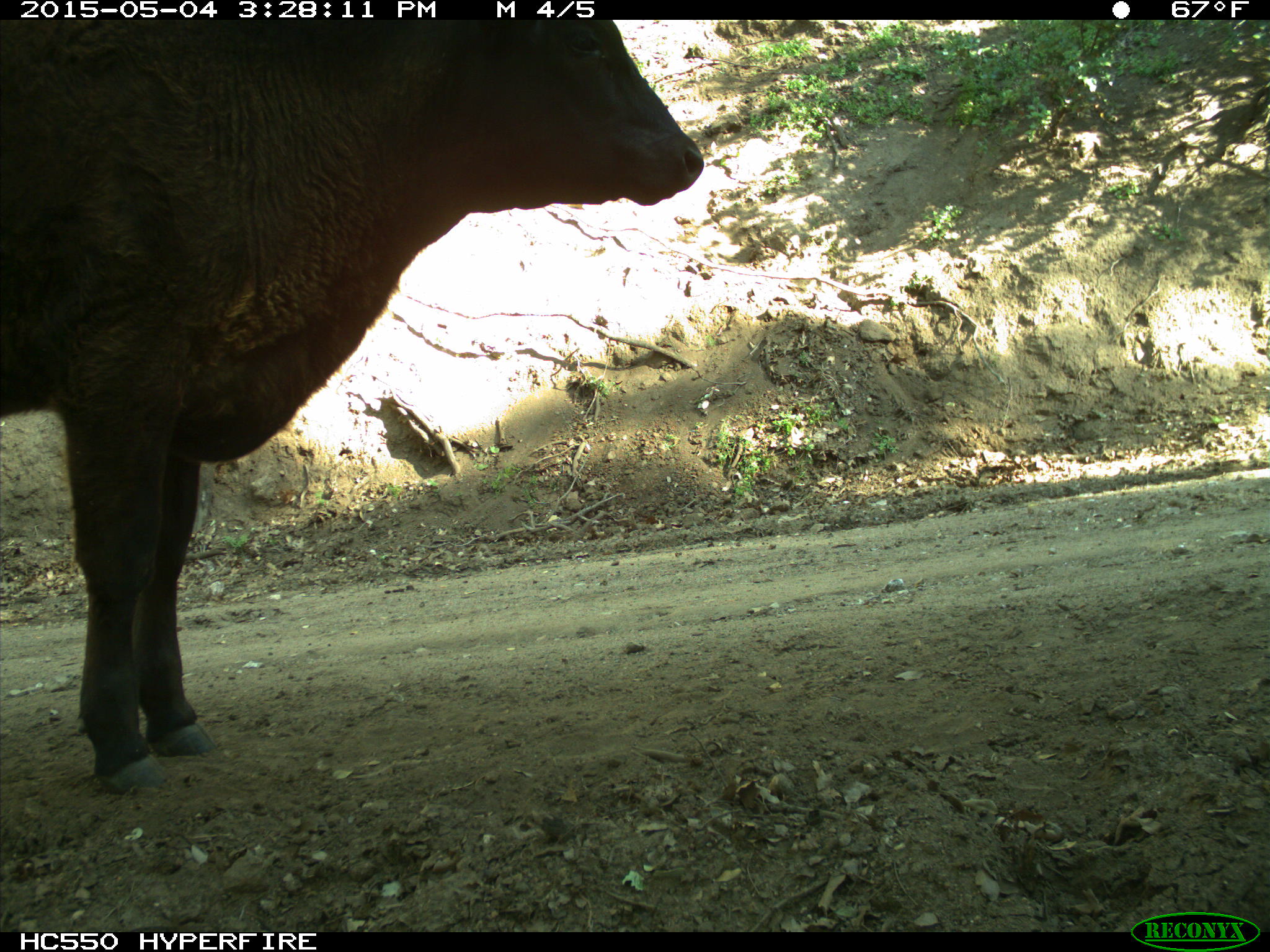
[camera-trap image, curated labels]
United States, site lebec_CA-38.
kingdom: Animalia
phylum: Chordata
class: Mammalia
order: Artiodactyla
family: Bovidae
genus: Bos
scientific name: Bos taurus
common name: domestic cow